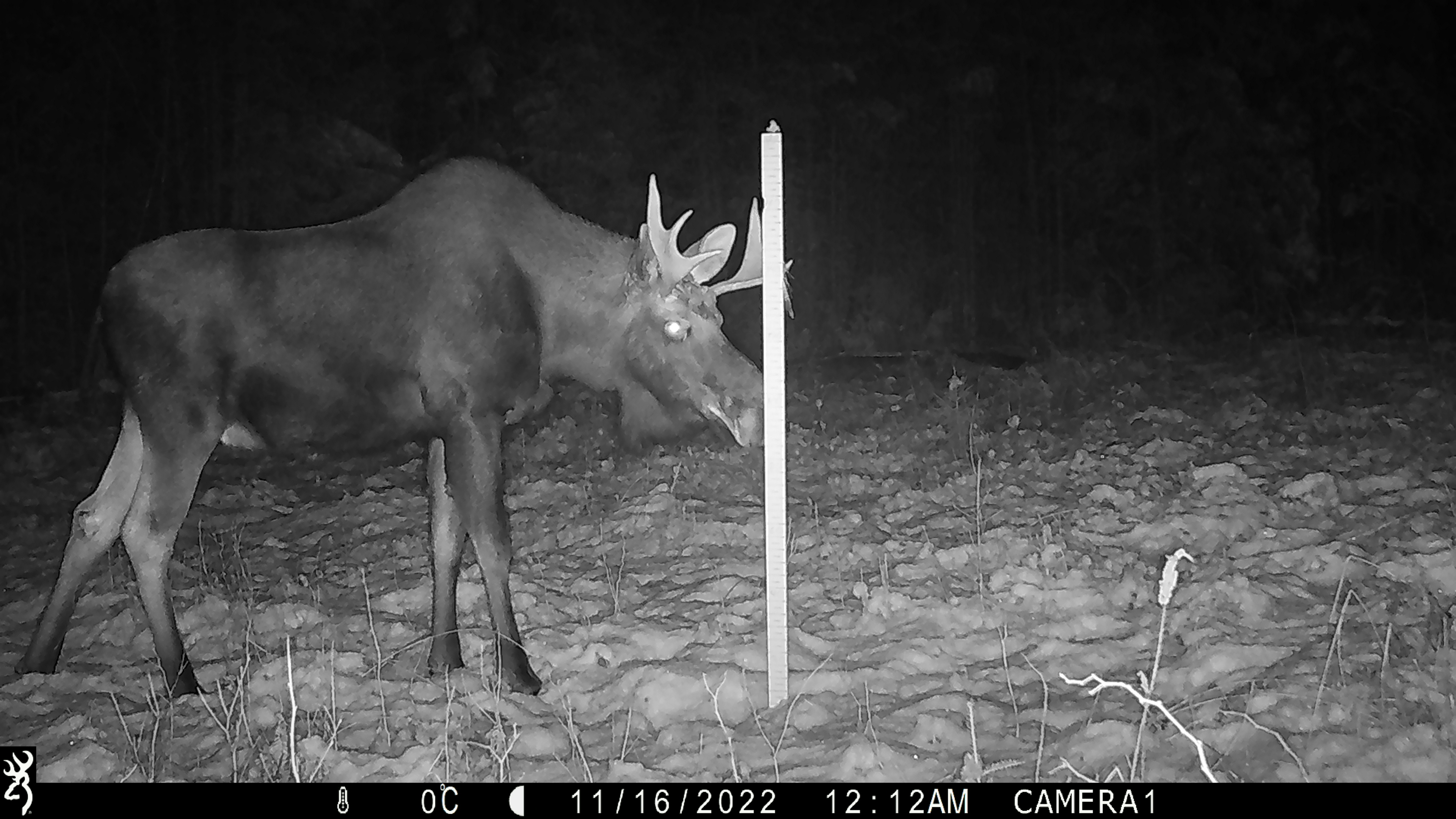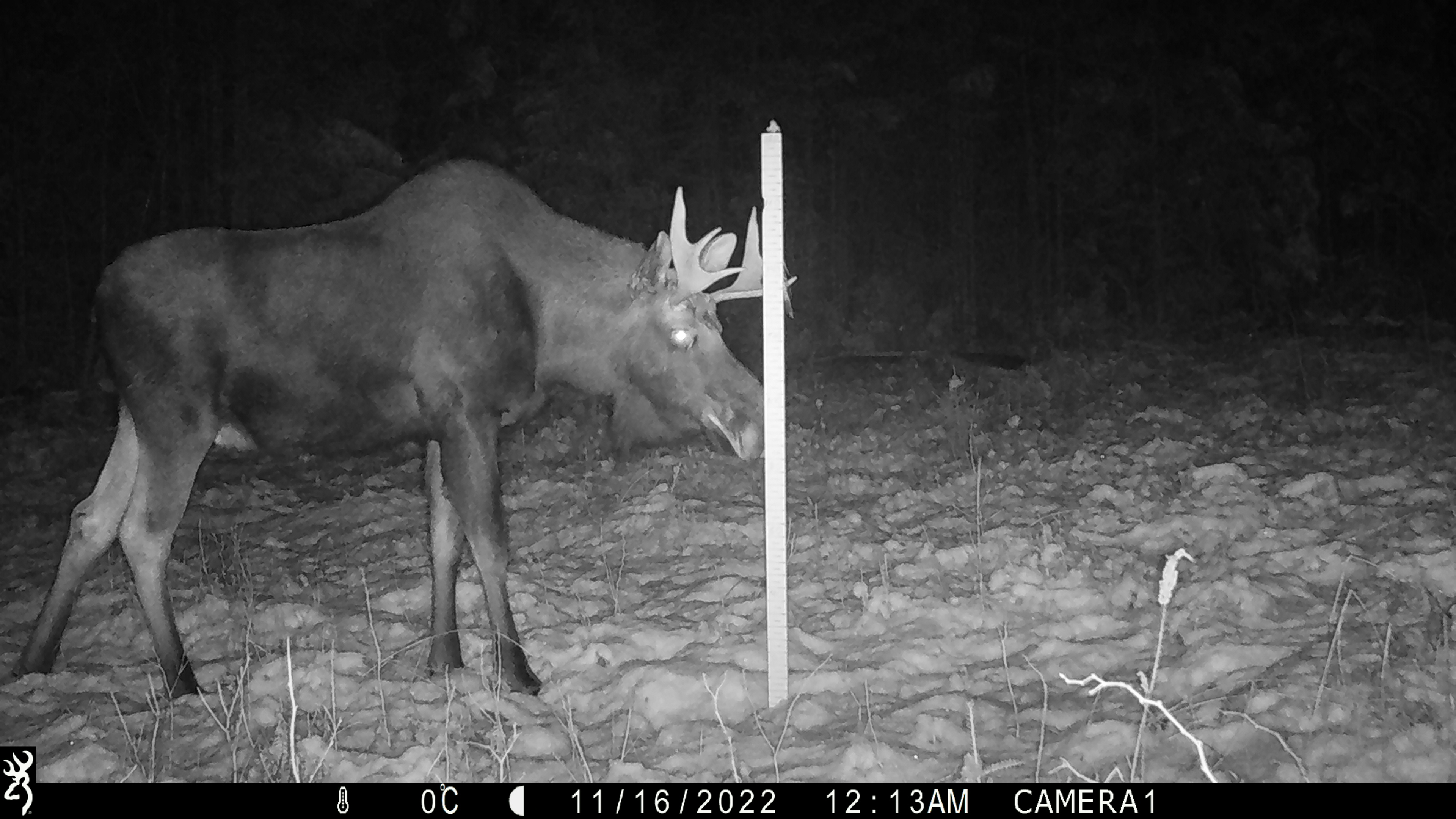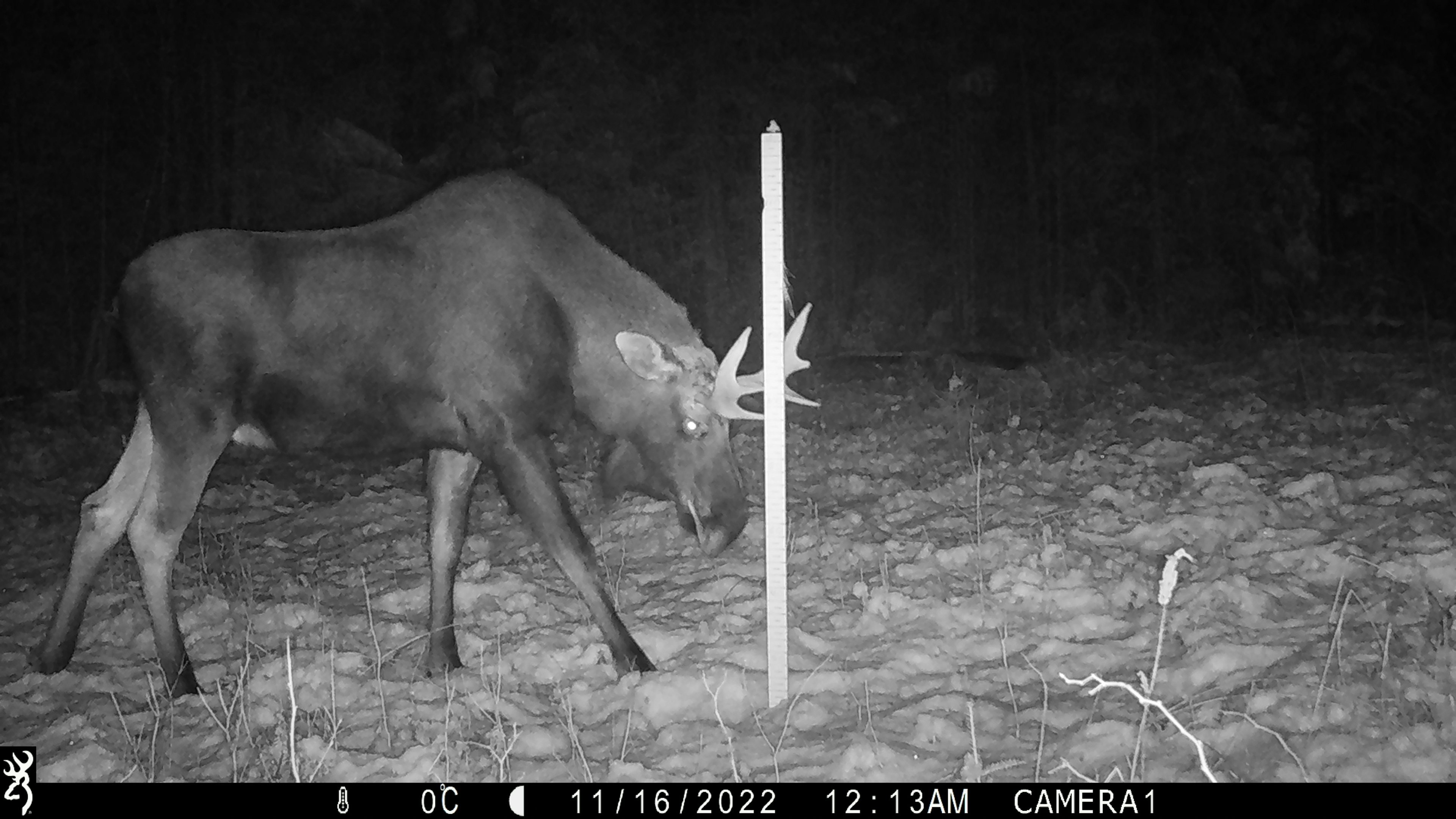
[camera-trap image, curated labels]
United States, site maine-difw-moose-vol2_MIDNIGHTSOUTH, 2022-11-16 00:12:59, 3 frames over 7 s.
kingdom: Animalia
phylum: Chordata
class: Mammalia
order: Artiodactyla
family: Cervidae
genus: Alces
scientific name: Alces alces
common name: moose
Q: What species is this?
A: Moose (Alces alces).